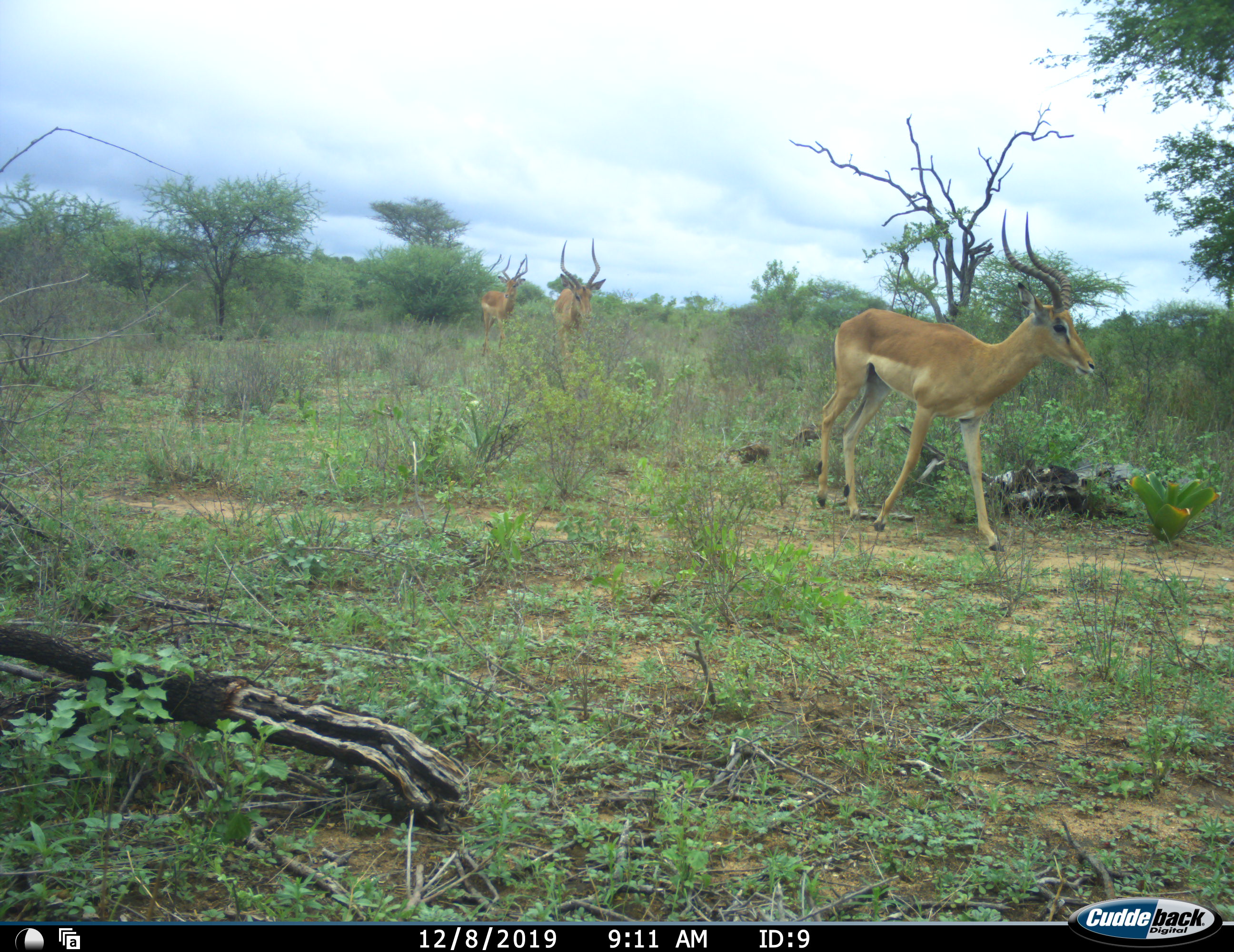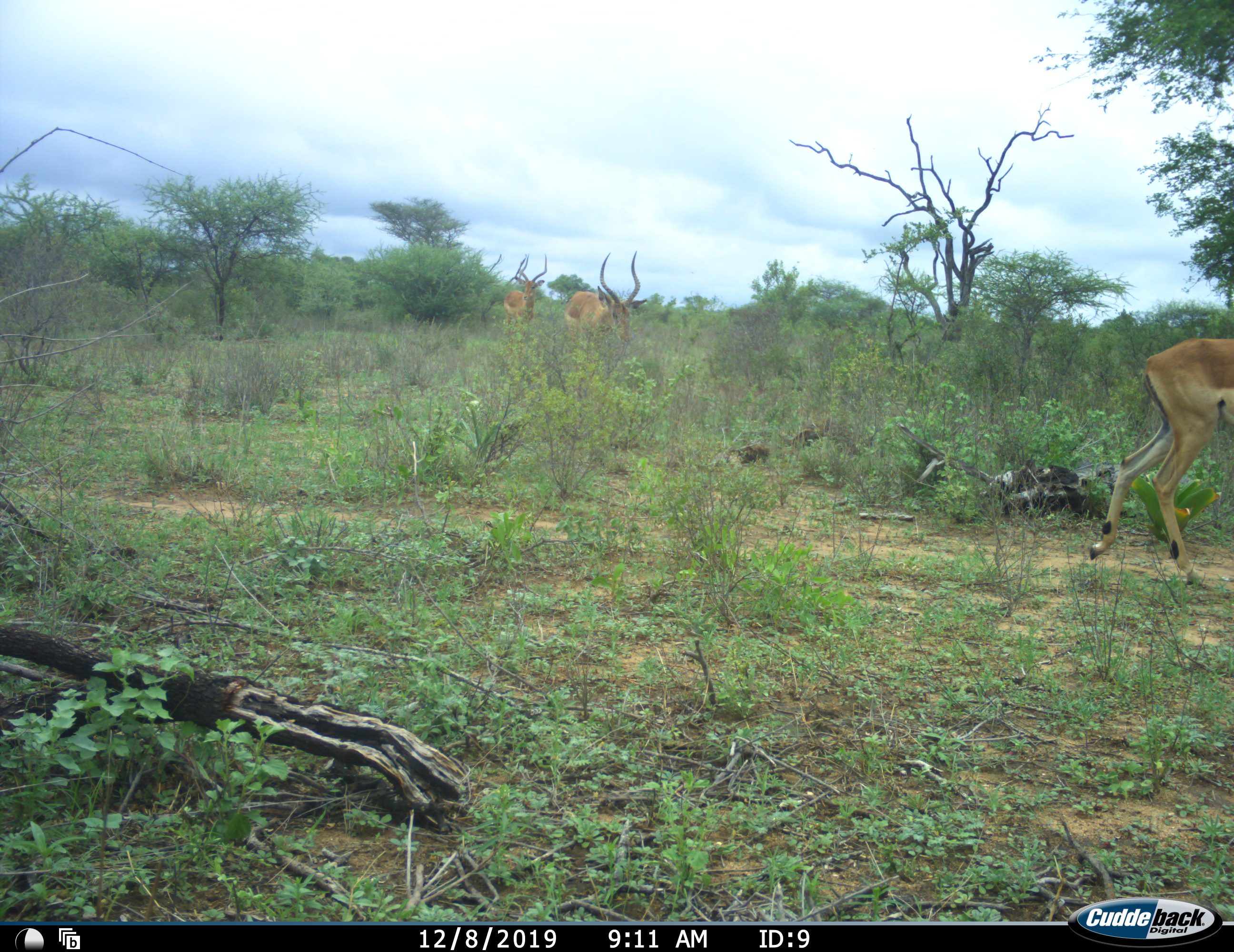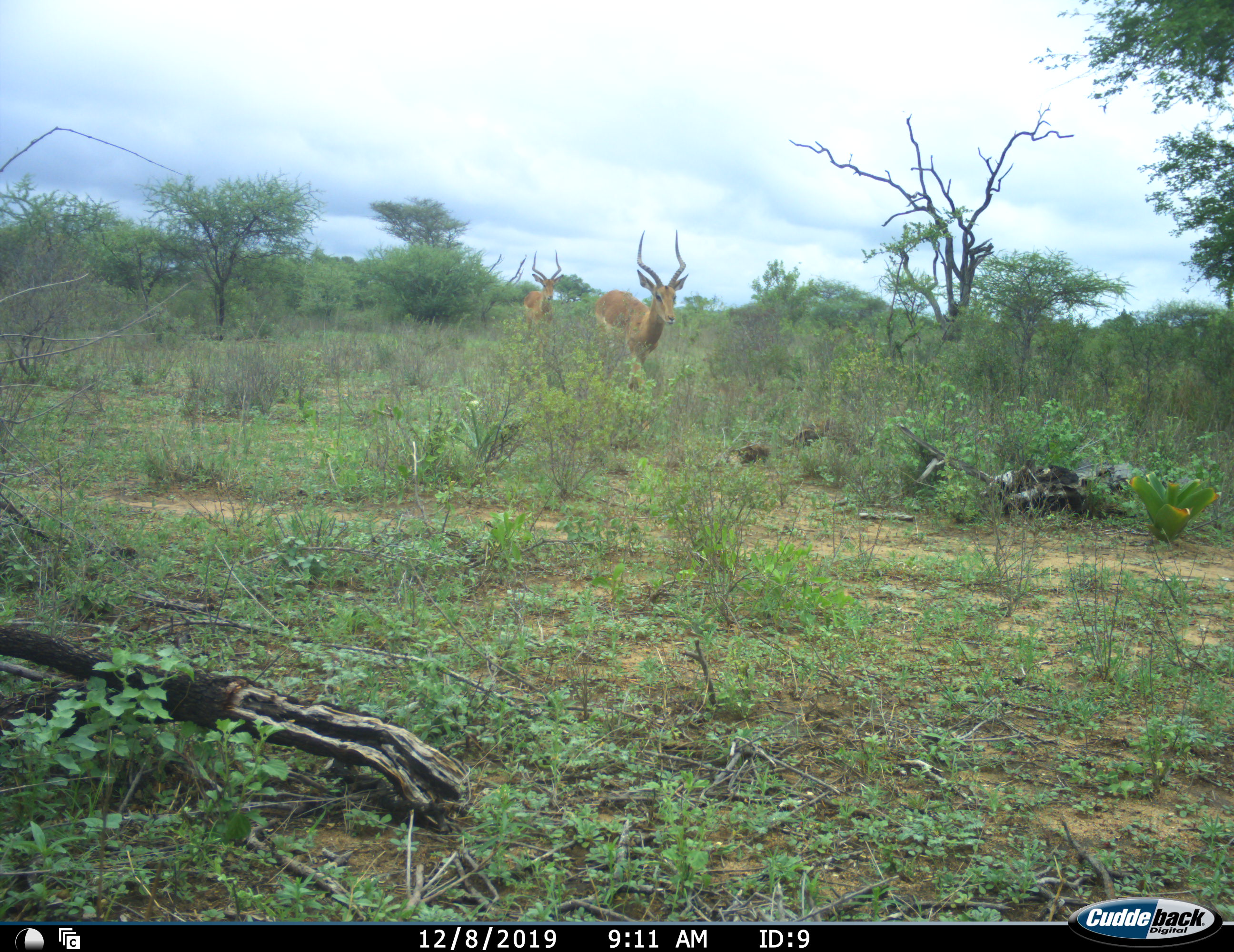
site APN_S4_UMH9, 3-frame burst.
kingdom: Animalia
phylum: Chordata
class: Mammalia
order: Artiodactyla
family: Bovidae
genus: Aepyceros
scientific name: Aepyceros melampus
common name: impala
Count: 3.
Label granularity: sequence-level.